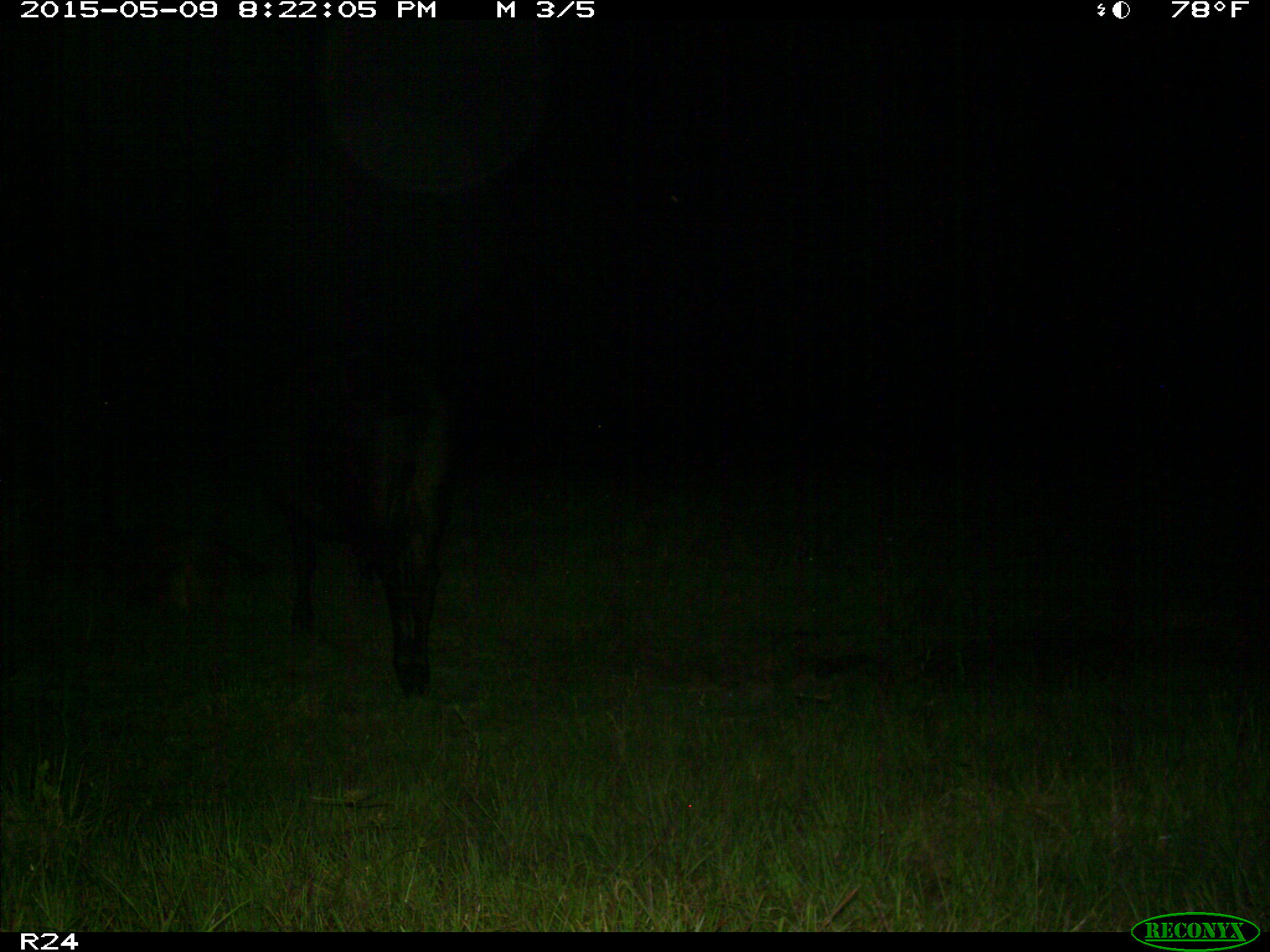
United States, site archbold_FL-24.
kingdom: Animalia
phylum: Chordata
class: Mammalia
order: Artiodactyla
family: Bovidae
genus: Bos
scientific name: Bos taurus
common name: domestic cow